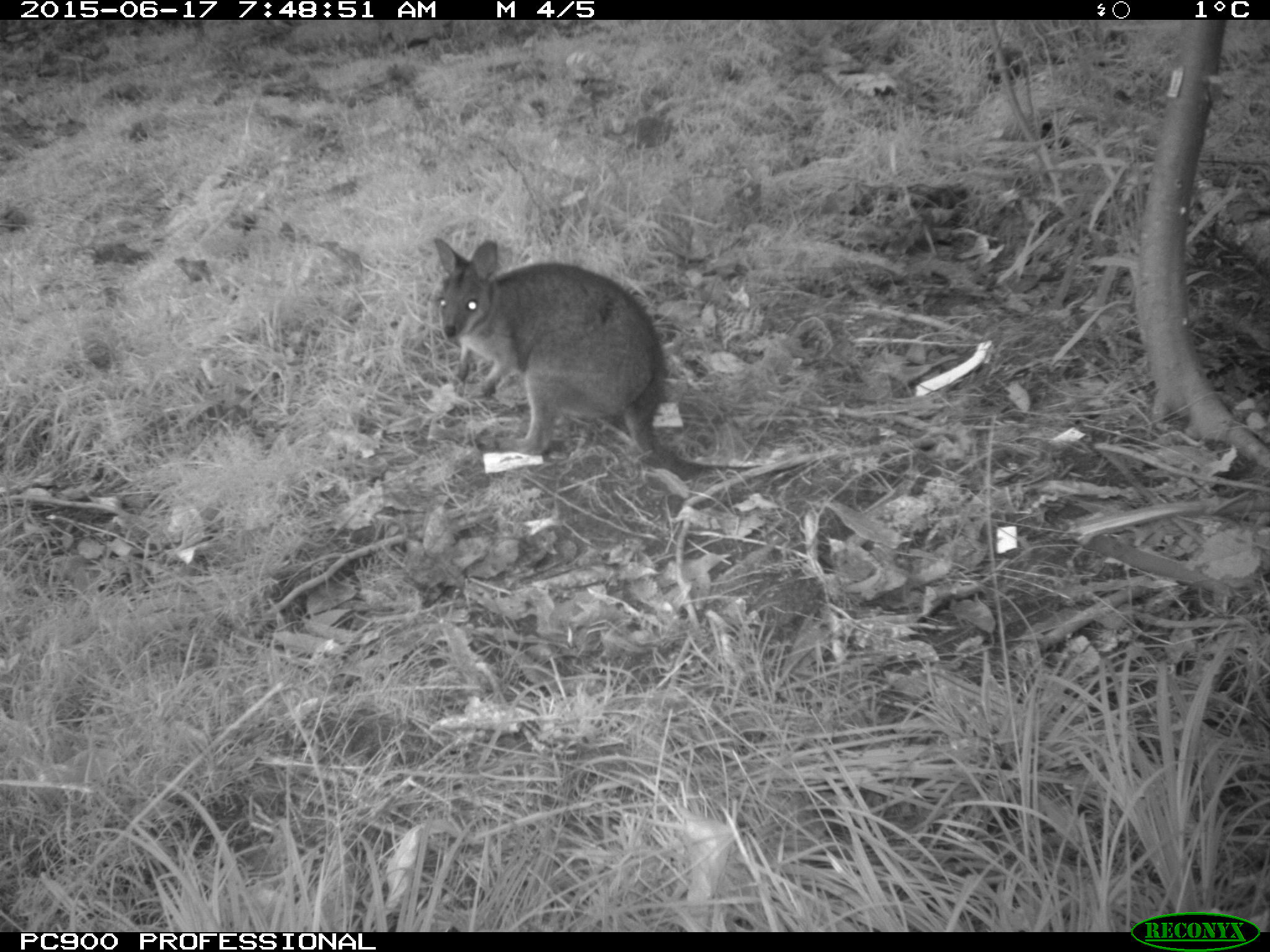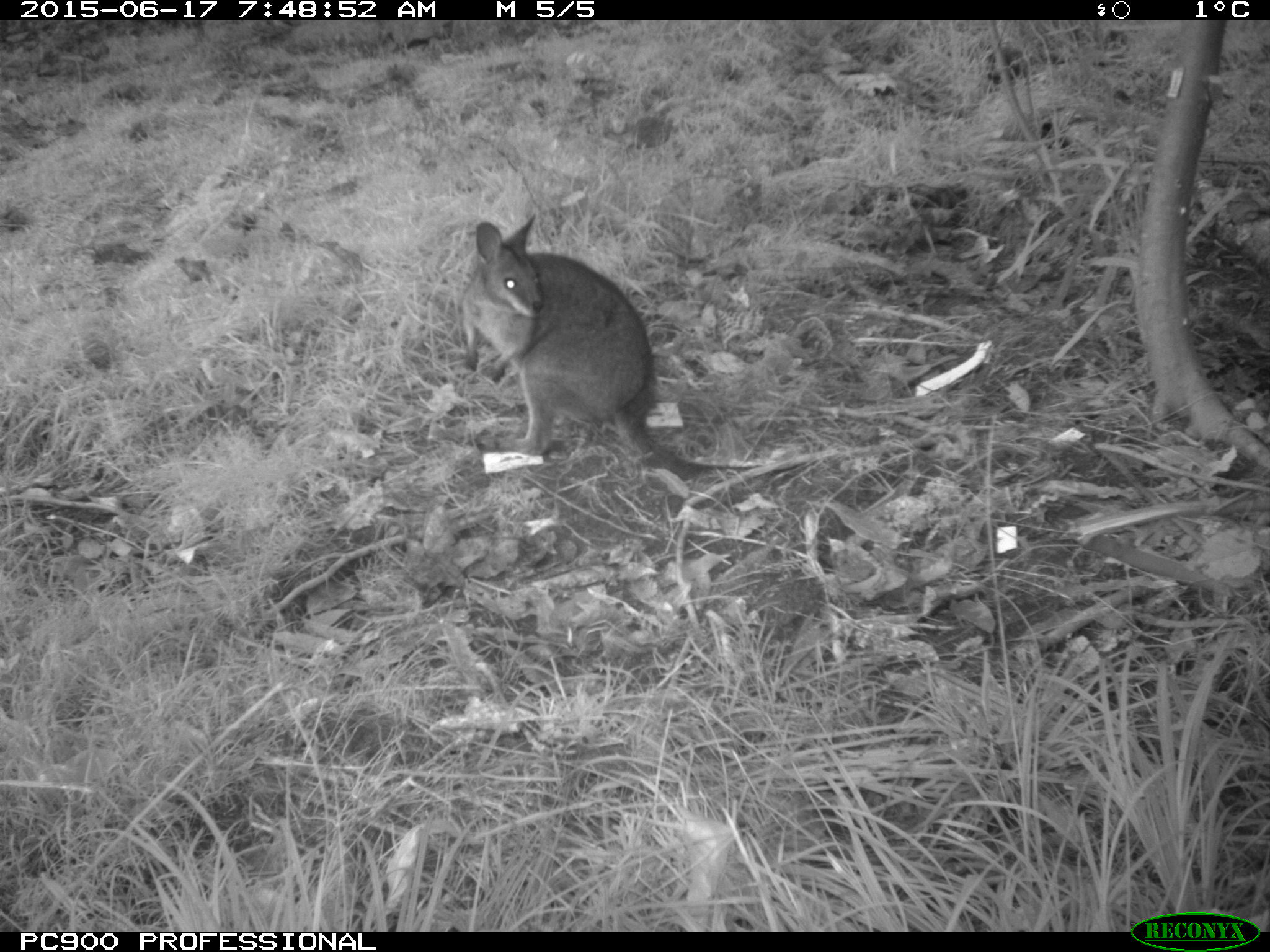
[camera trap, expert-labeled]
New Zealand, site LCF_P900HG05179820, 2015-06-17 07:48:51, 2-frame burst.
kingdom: Animalia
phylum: Chordata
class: Mammalia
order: Diprotodontia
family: Macropodidae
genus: Notamacropus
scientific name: Notamacropus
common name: wallaby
Wallaby (Notamacropus).